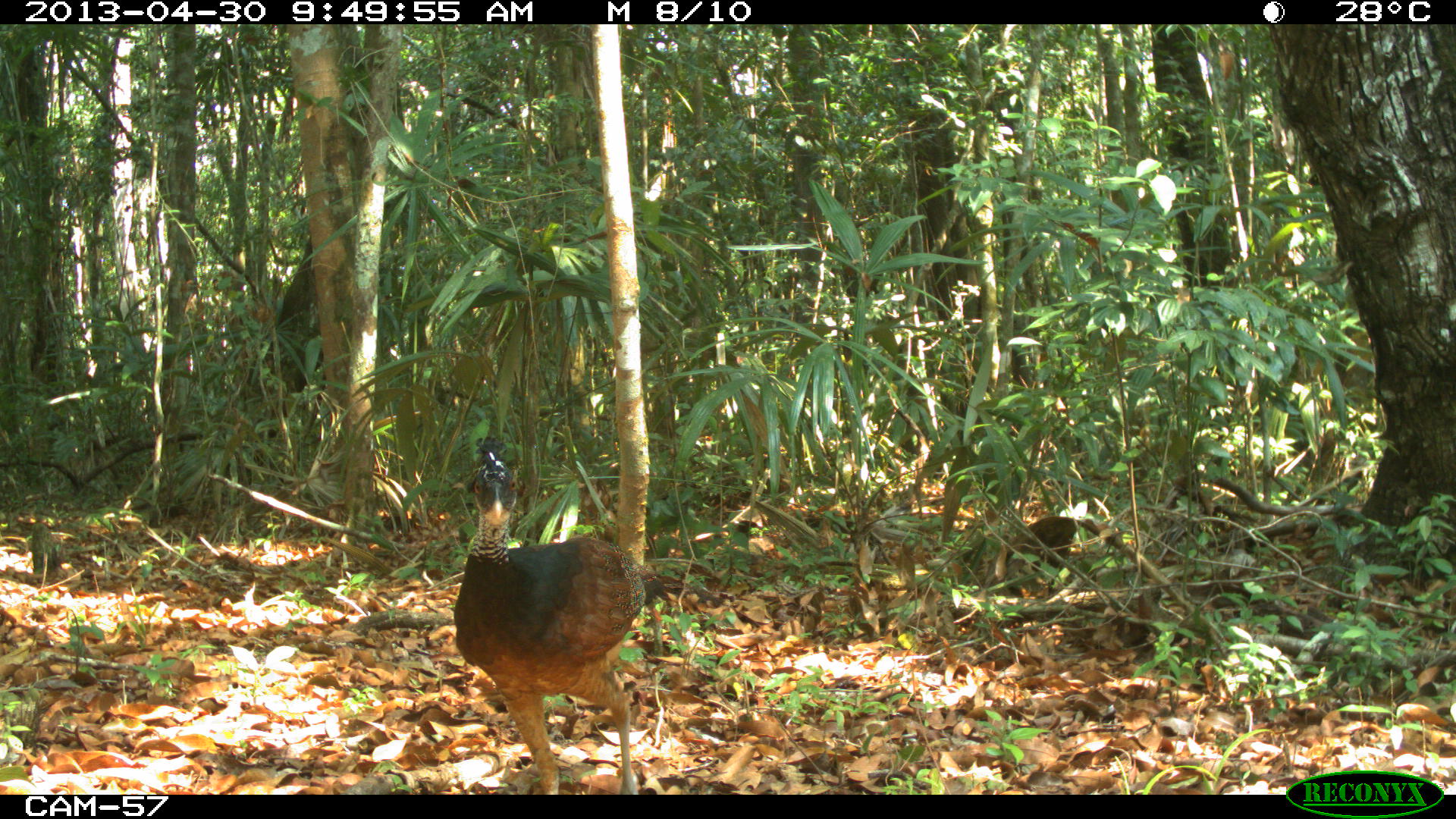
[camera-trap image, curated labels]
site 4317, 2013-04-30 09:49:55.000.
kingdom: Animalia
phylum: Chordata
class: Aves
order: Galliformes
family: Cracidae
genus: Crax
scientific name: Crax rubra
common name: great curassow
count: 2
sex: female